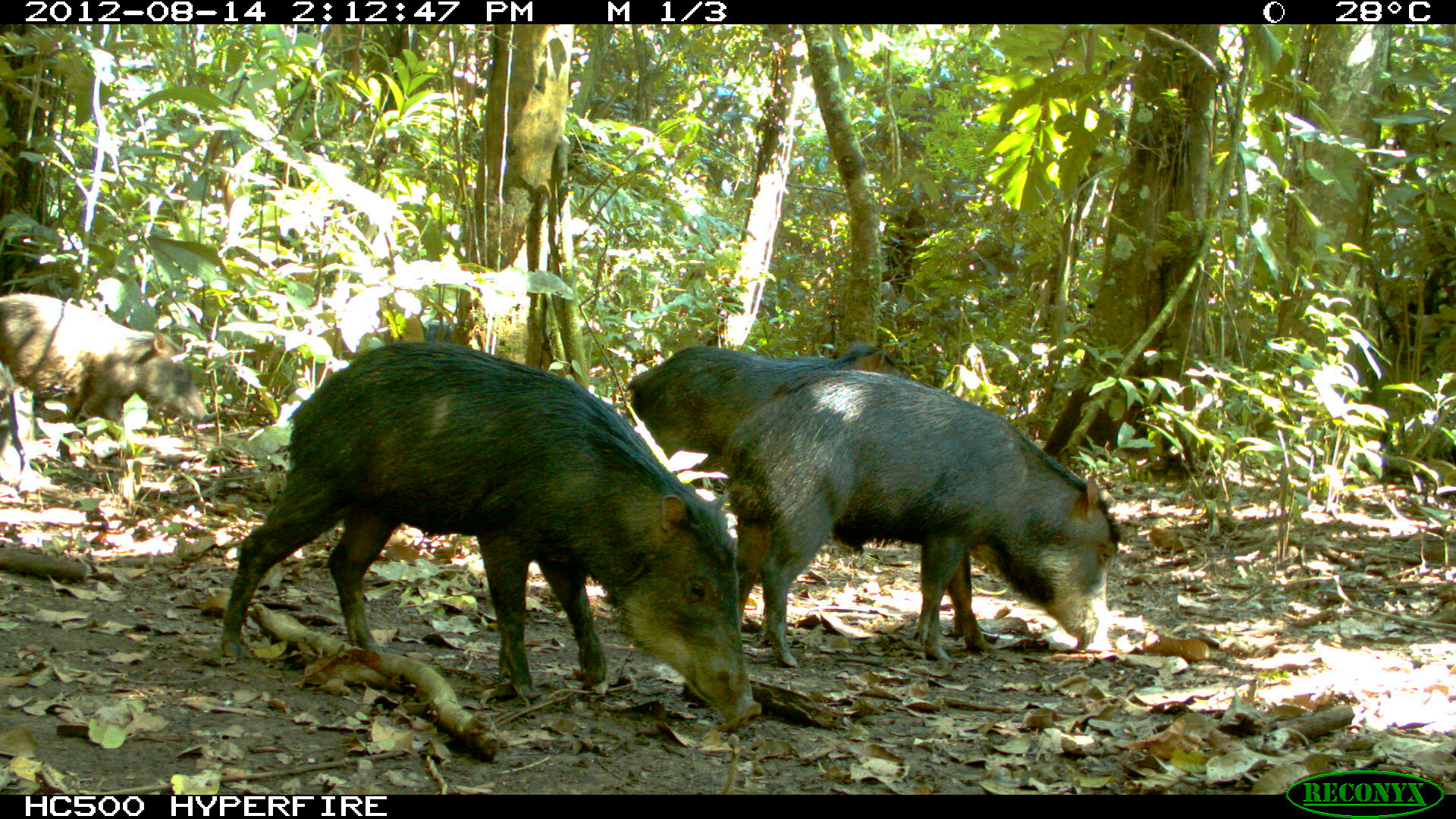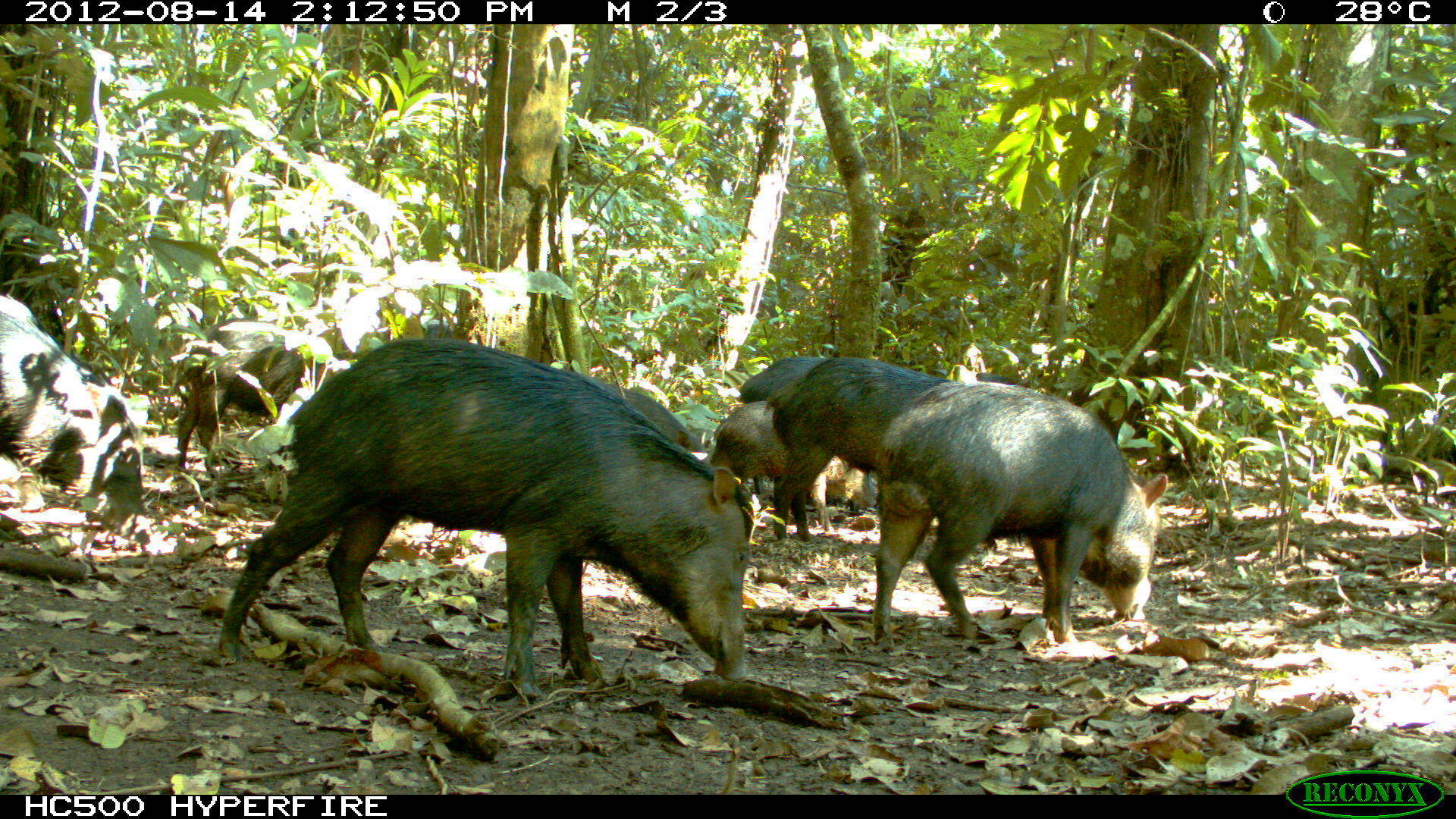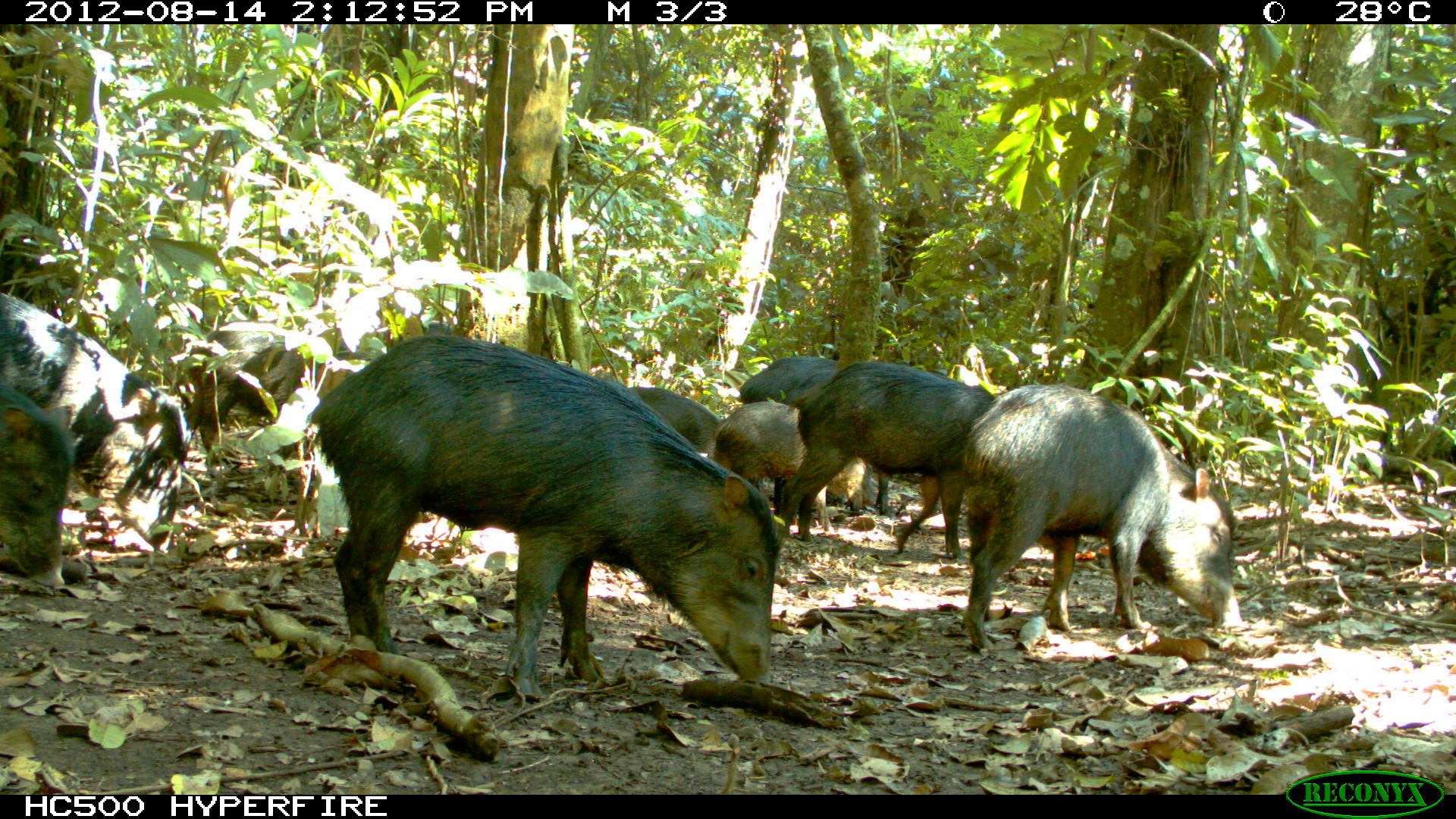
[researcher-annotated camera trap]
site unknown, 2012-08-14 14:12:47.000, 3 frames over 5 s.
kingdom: Animalia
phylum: Chordata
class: Mammalia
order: Artiodactyla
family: Tayassuidae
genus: Tayassu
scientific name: Tayassu pecari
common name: white-lipped peccary